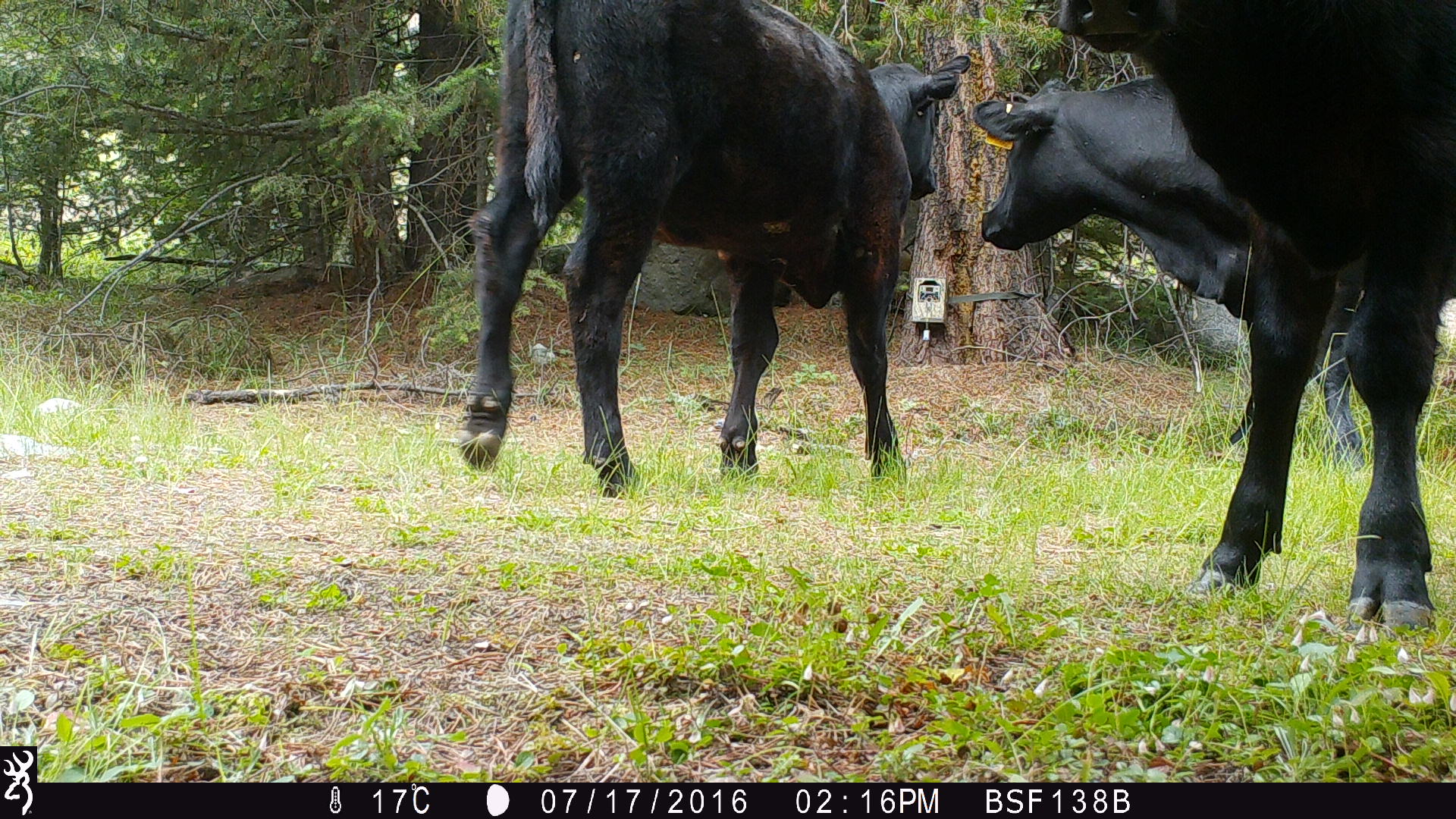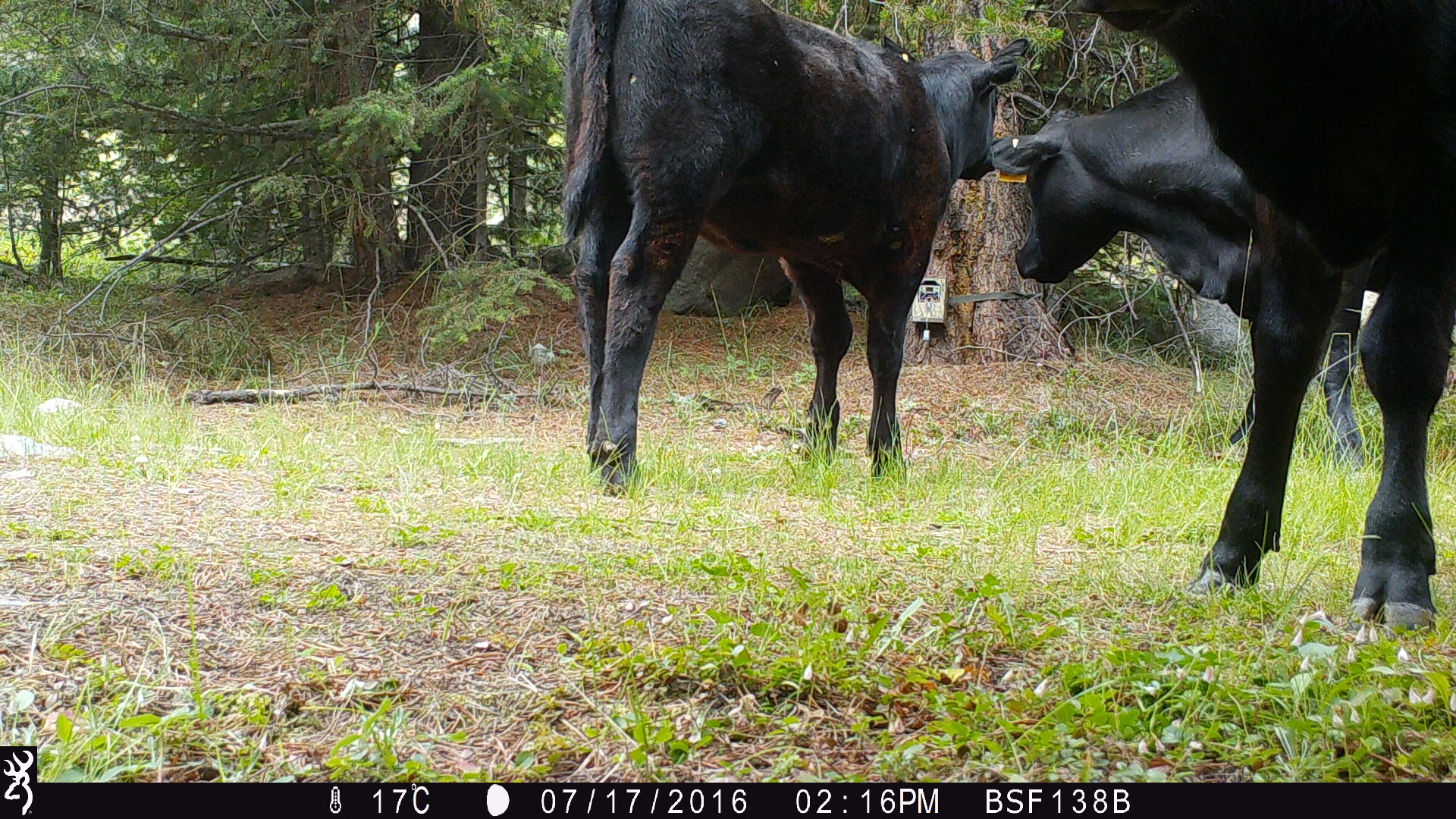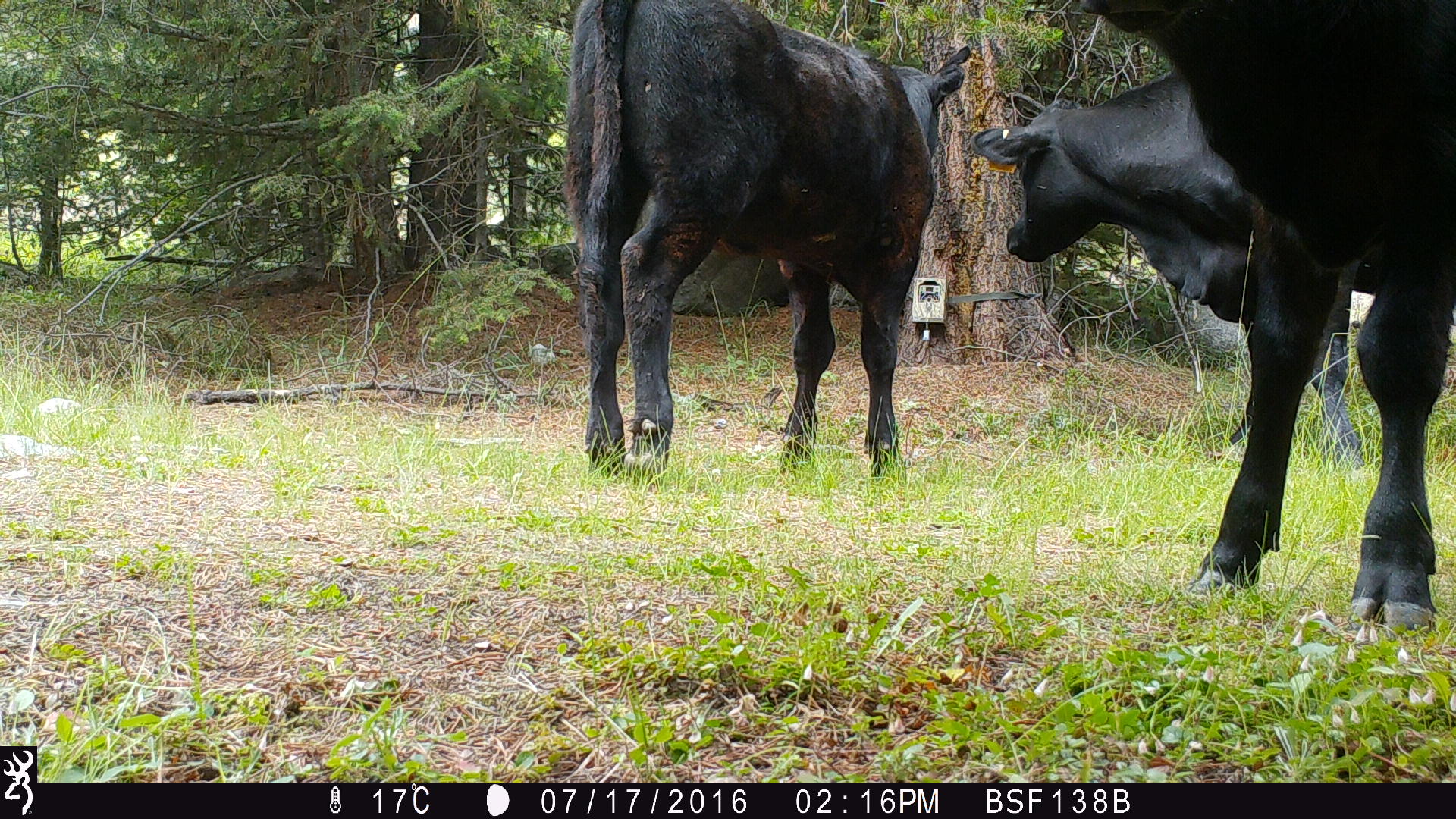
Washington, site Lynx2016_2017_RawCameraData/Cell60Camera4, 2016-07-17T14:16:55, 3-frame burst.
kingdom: Animalia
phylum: Chordata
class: Mammalia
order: Artiodactyla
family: Bovidae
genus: Bos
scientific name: Bos taurus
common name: domestic cattle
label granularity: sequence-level